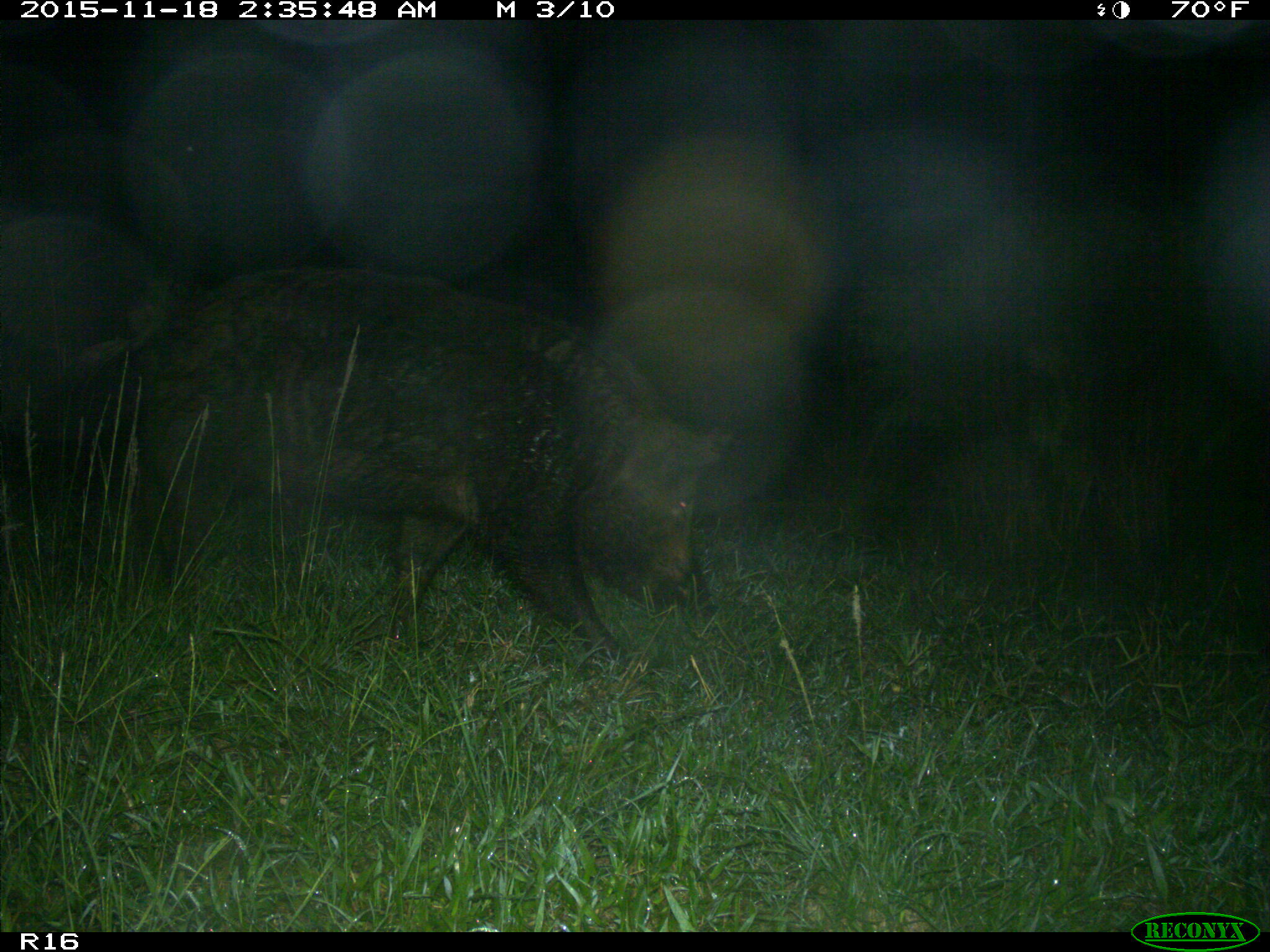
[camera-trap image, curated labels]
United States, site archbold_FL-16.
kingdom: Animalia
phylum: Chordata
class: Mammalia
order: Artiodactyla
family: Suidae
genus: Sus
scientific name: Sus scrofa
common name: wild boar